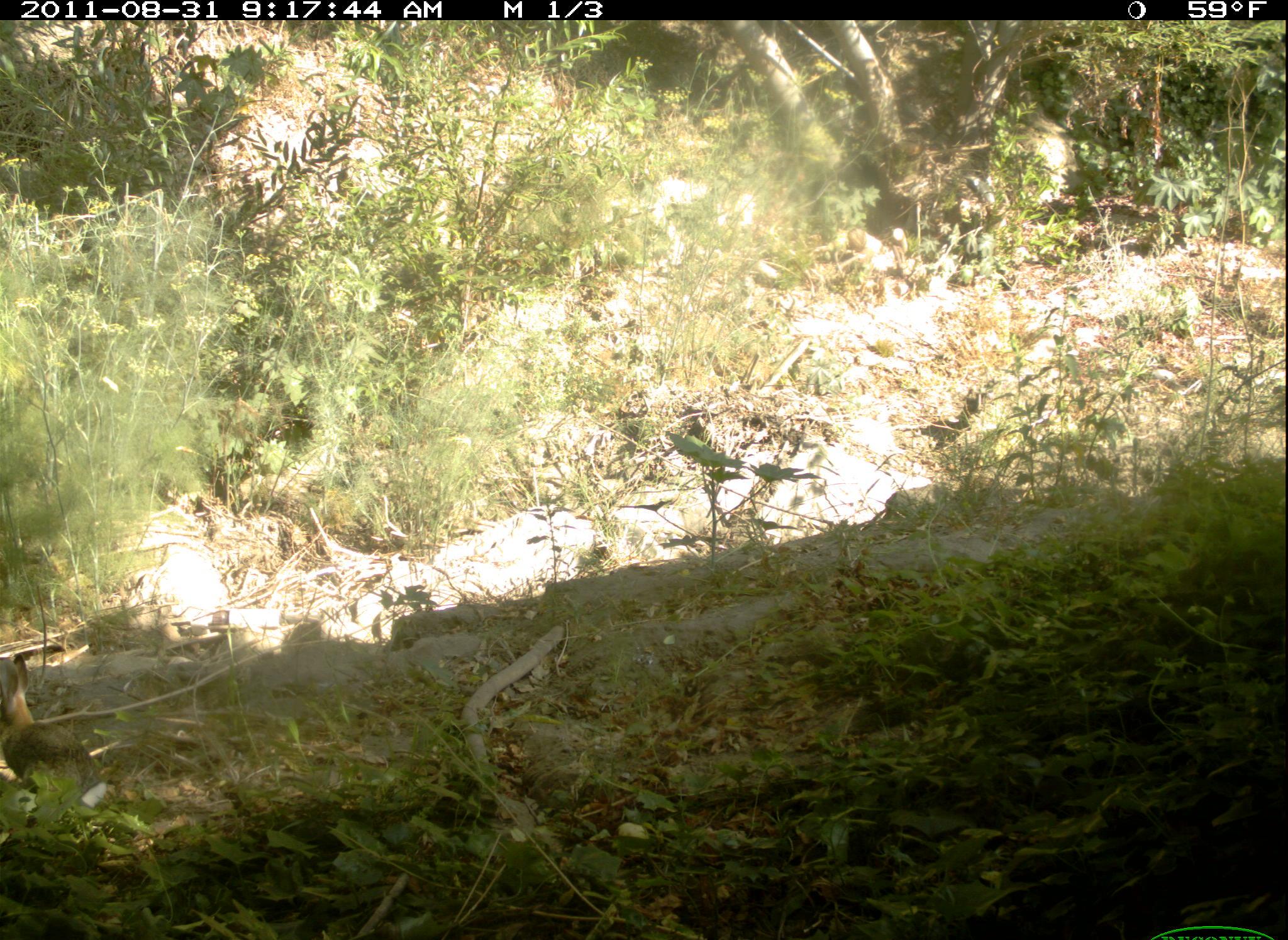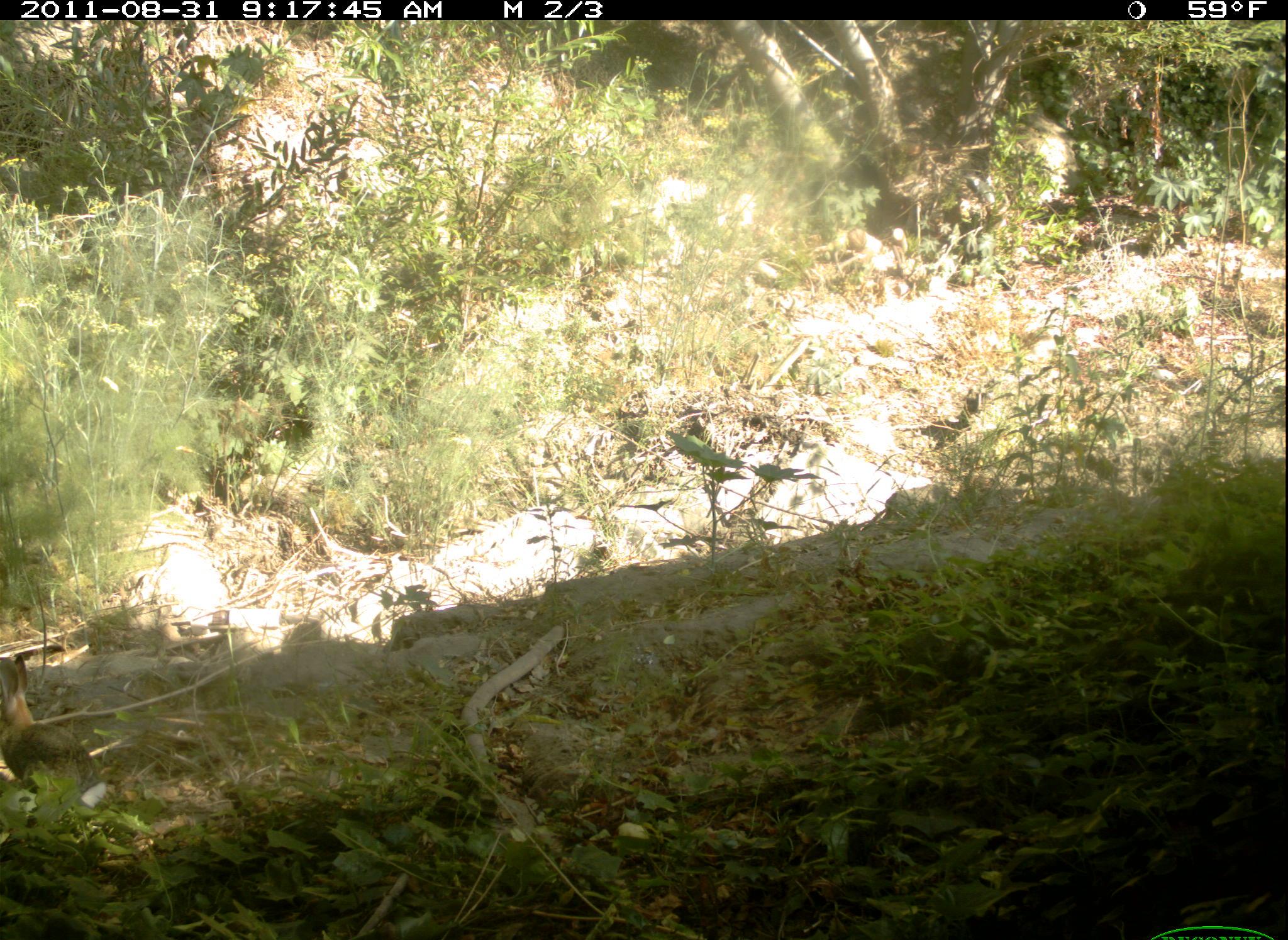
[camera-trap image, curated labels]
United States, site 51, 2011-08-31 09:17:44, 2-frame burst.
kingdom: Animalia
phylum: Chordata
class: Mammalia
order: Lagomorpha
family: Leporidae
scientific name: Leporidae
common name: rabbits and hares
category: rabbit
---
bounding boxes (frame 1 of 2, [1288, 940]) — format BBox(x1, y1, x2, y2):
rabbit: BBox(3, 641, 71, 788)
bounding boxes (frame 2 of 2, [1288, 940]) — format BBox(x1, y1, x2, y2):
rabbit: BBox(0, 648, 121, 816)